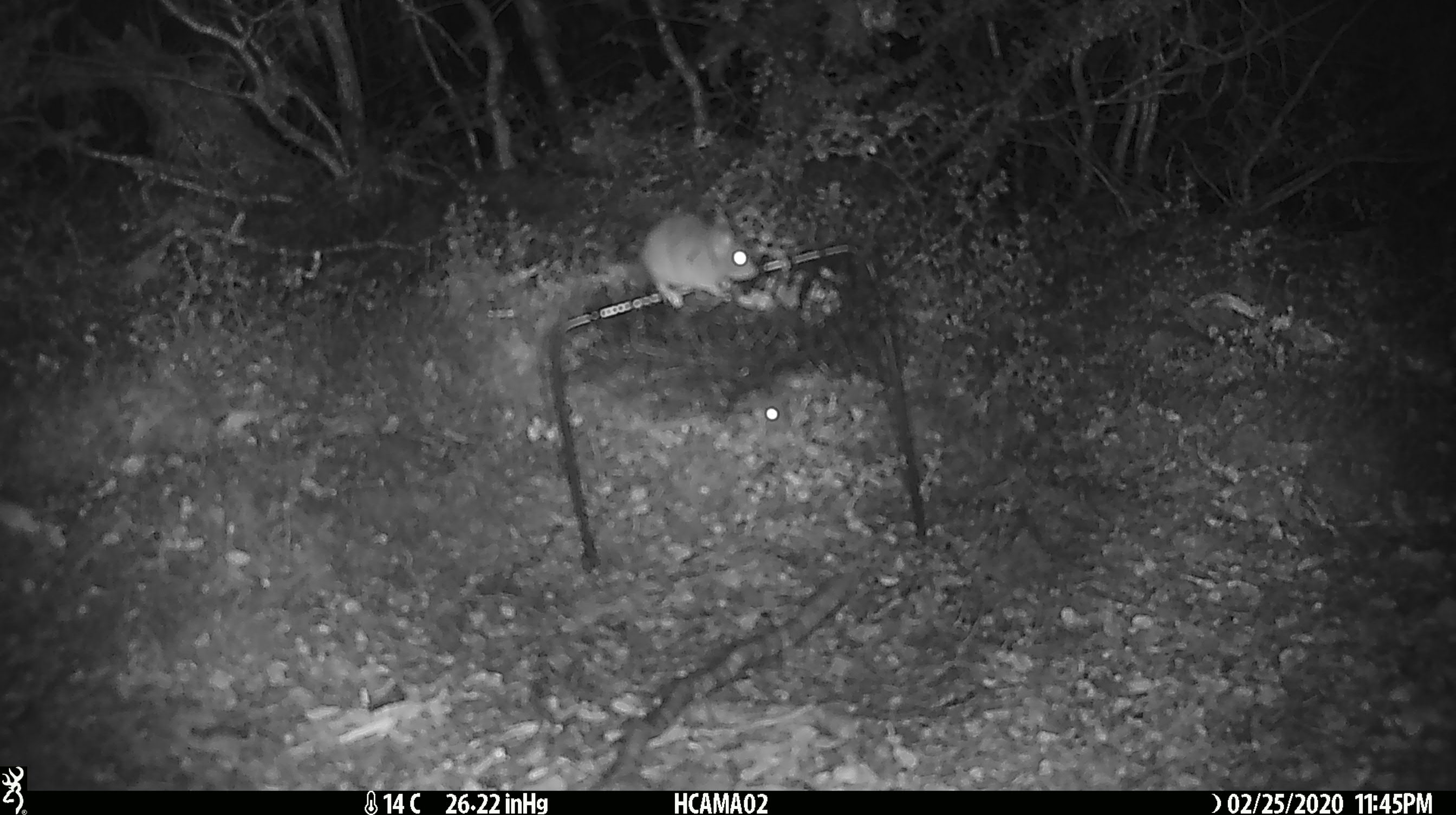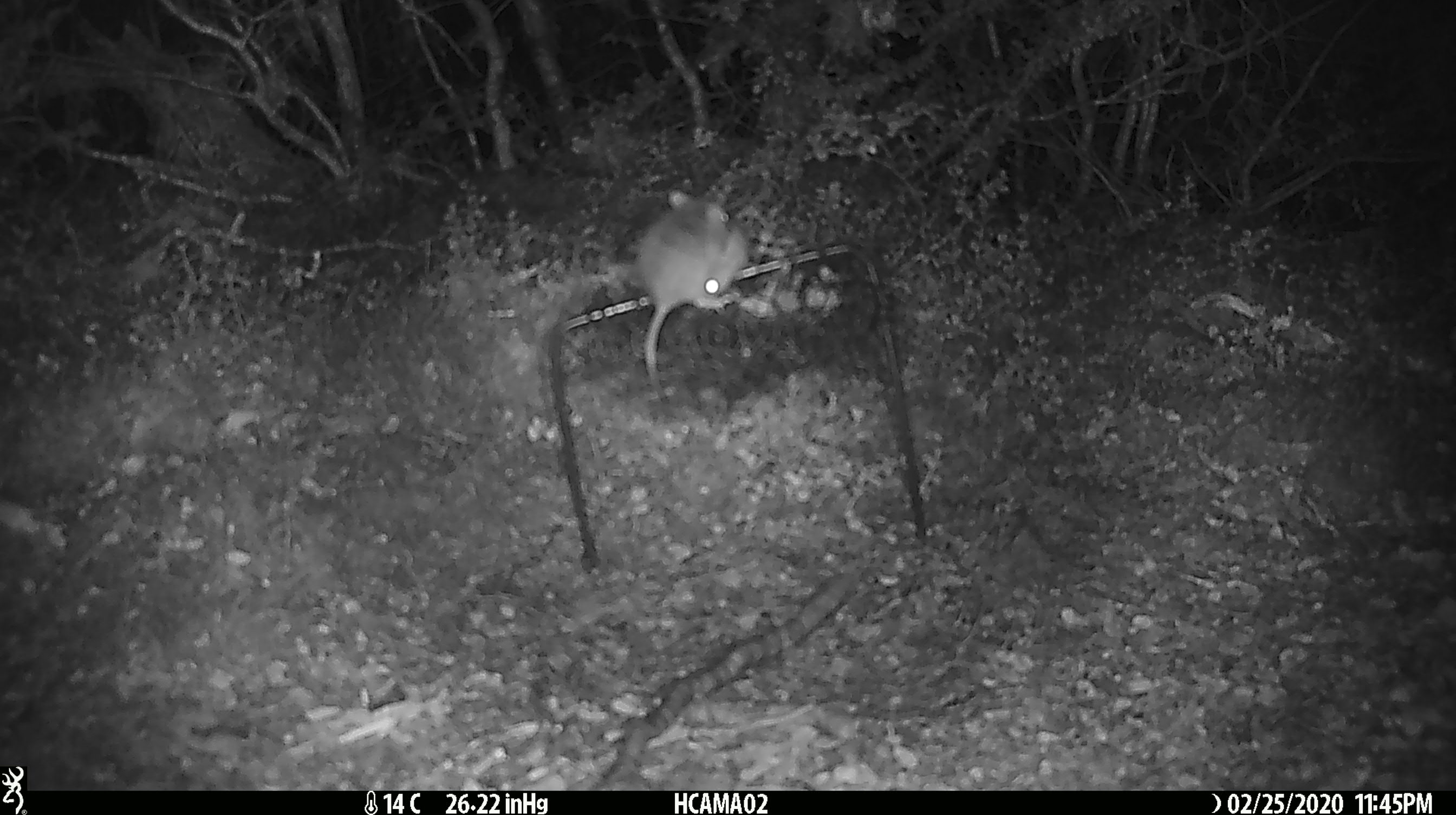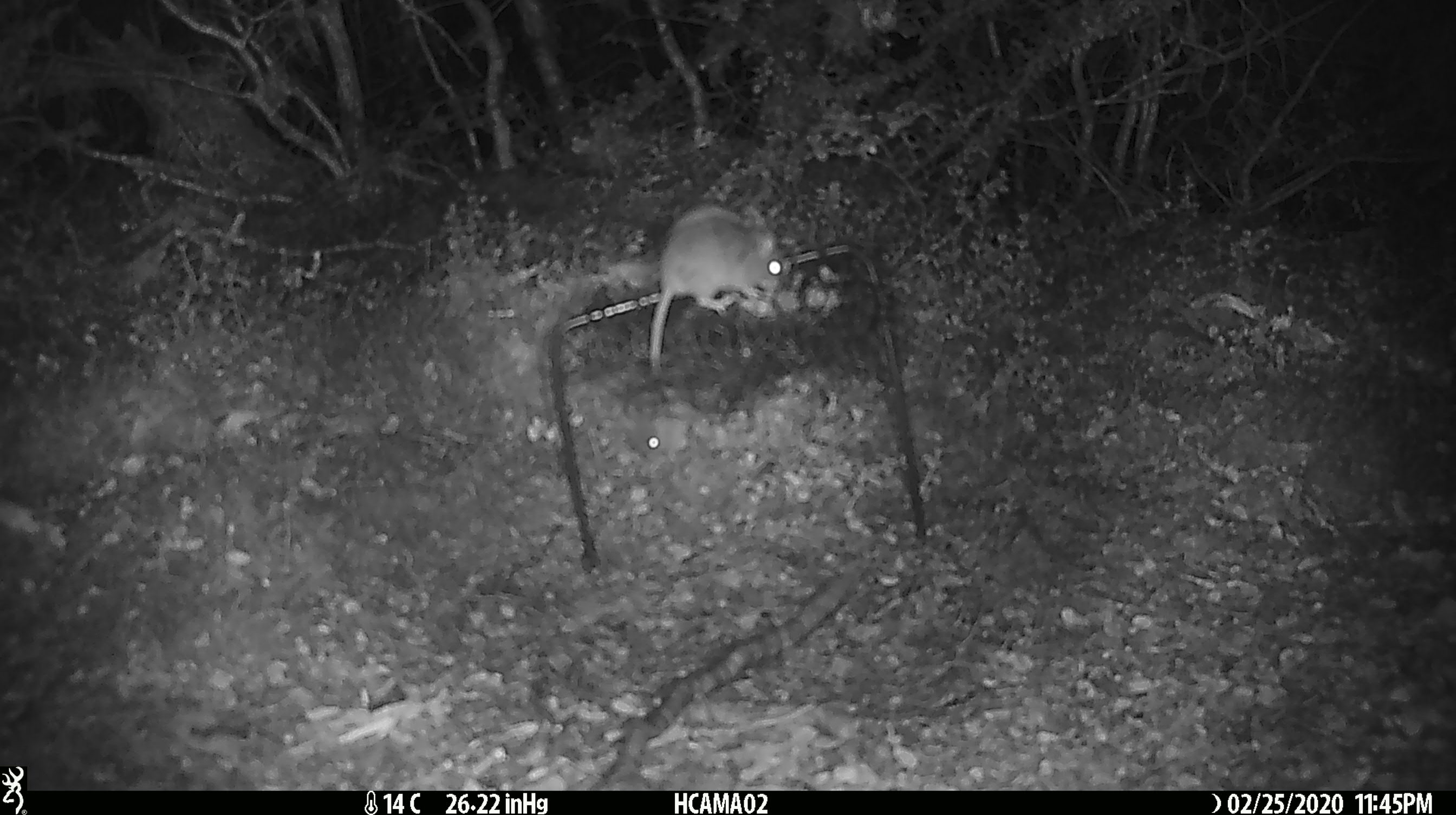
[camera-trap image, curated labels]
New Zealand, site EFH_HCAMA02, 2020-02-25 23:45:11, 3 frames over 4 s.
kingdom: Animalia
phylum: Chordata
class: Mammalia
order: Rodentia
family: Muridae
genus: Mus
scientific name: Mus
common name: mouse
Mouse (Mus).